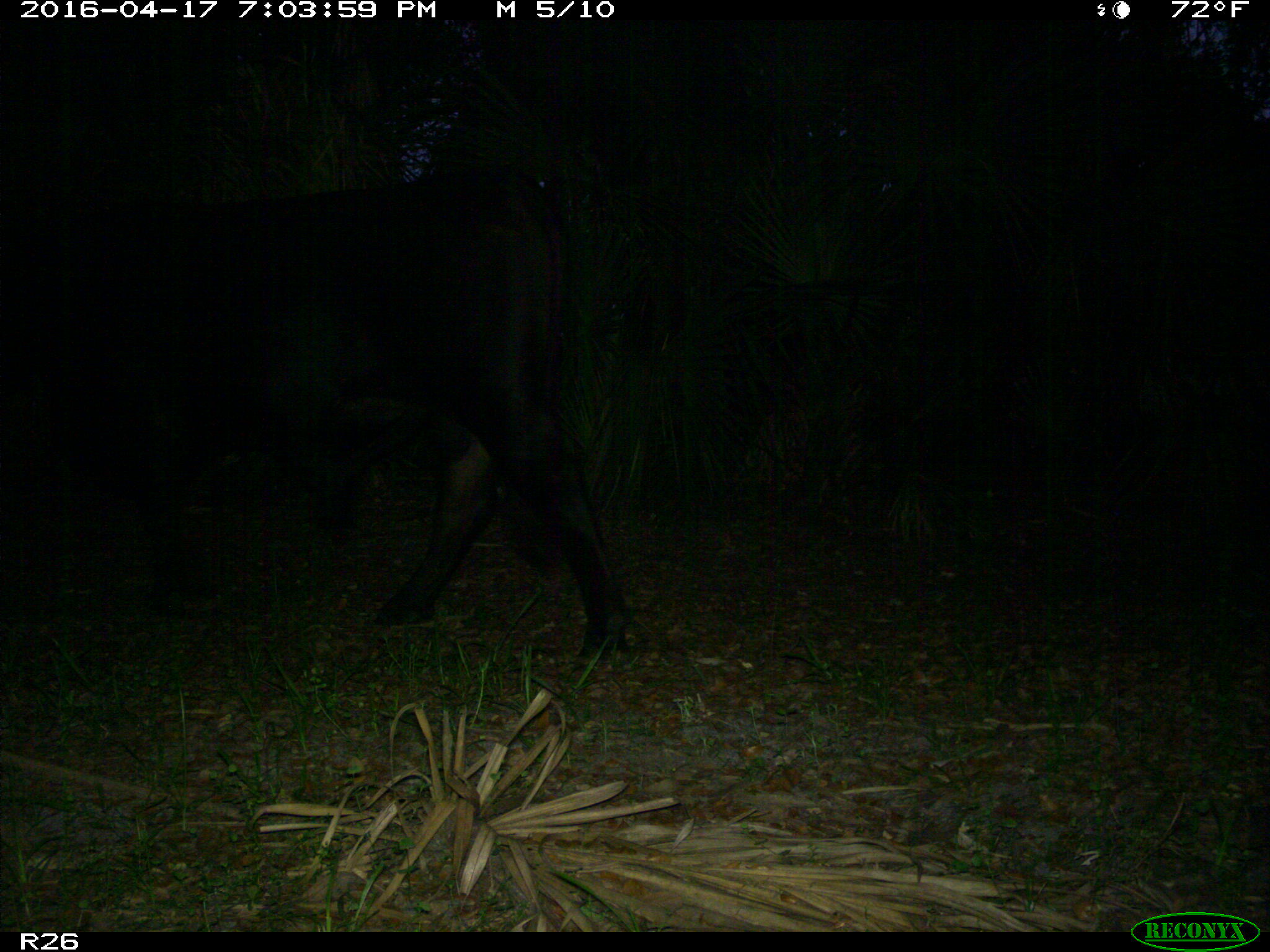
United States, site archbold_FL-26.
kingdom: Animalia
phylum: Chordata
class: Mammalia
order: Artiodactyla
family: Bovidae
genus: Bos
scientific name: Bos taurus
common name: domestic cow